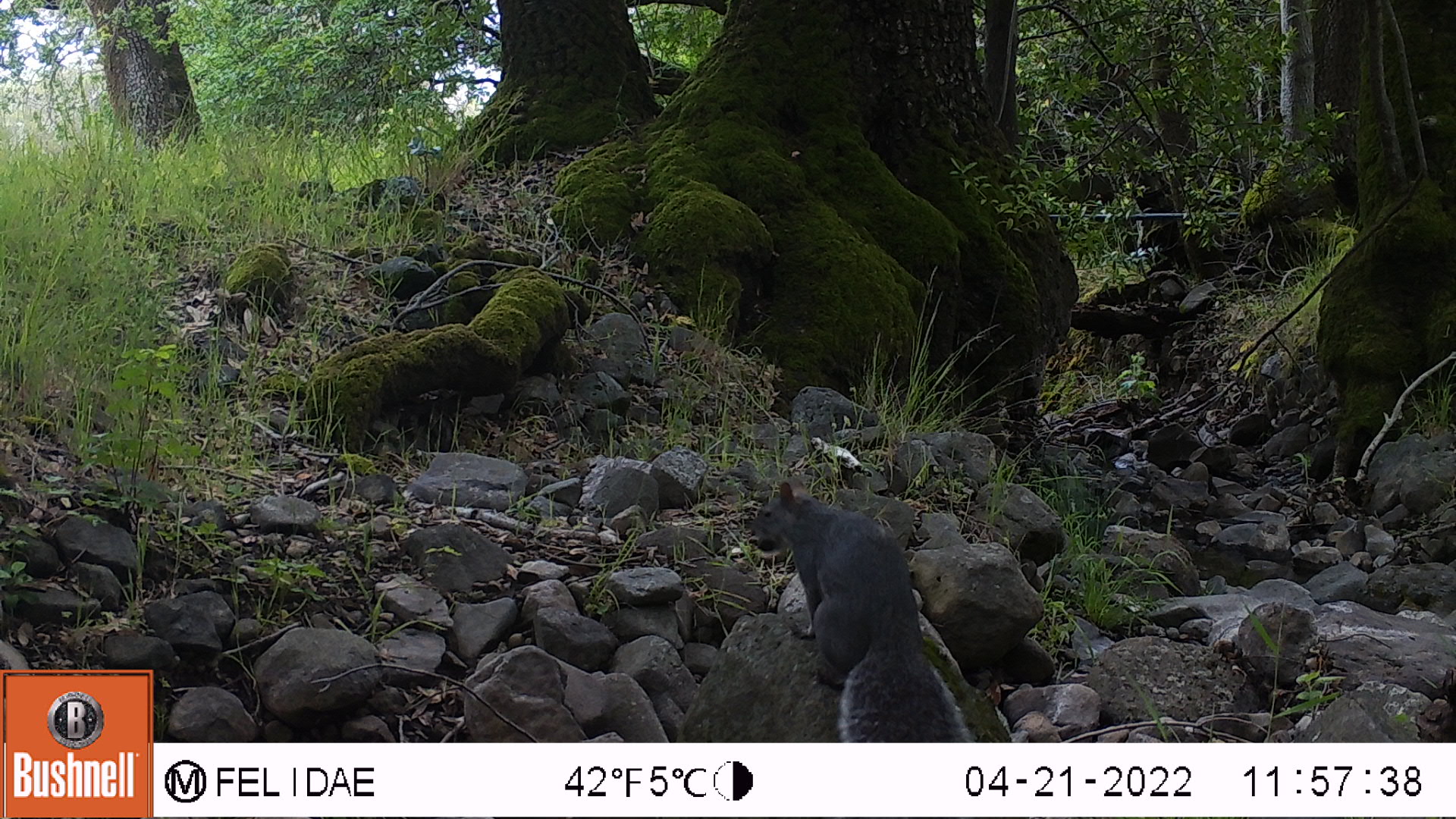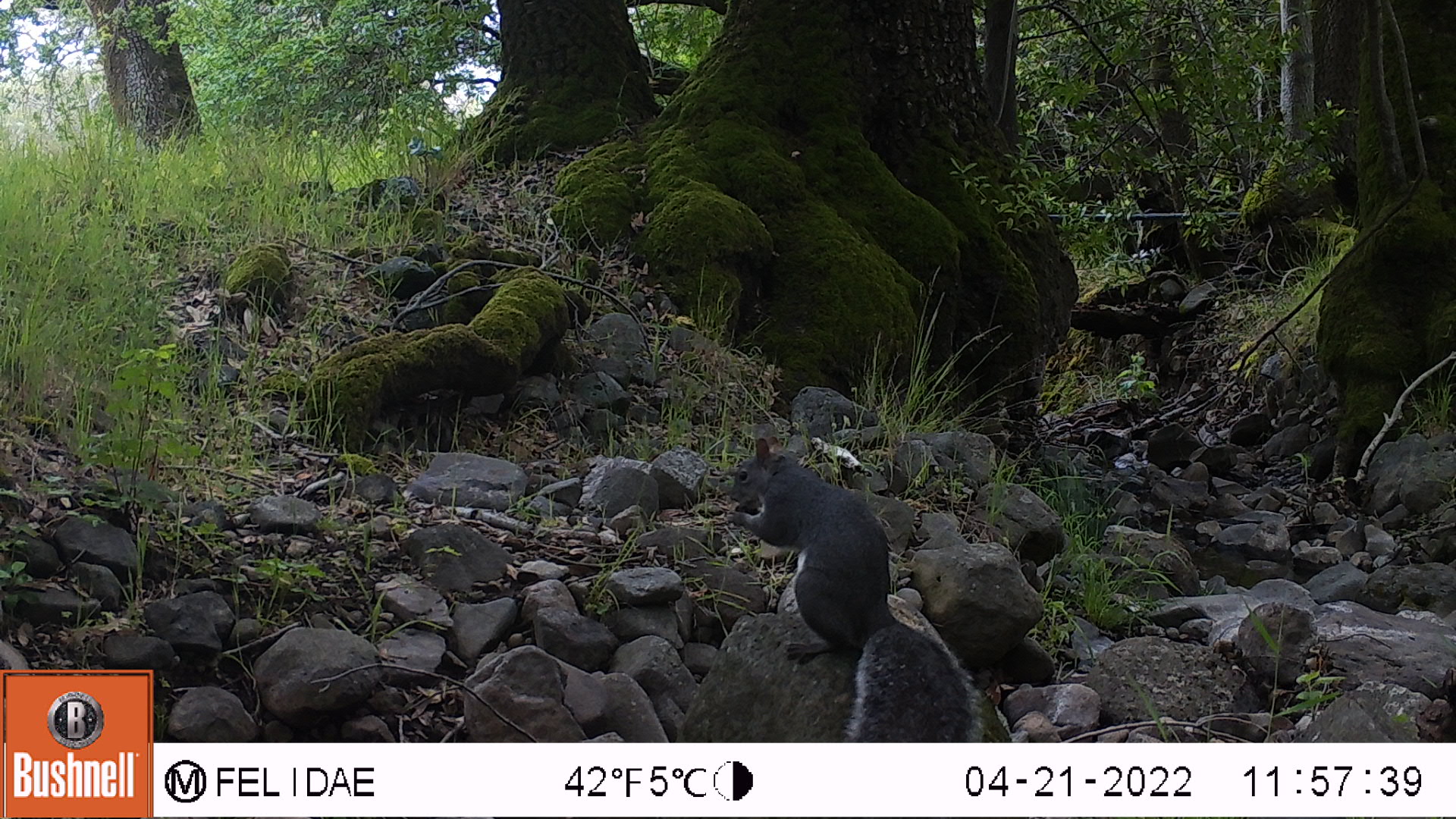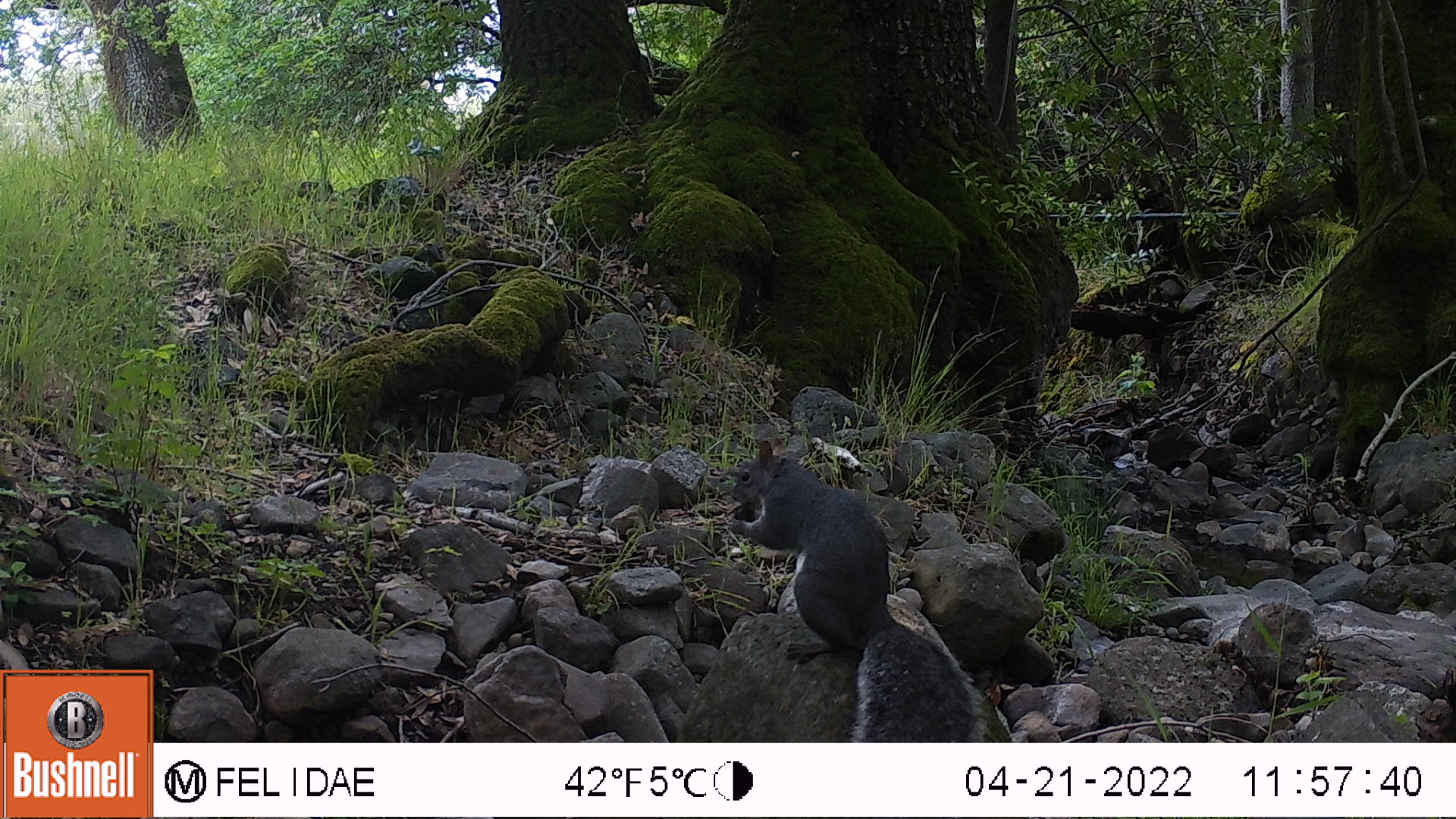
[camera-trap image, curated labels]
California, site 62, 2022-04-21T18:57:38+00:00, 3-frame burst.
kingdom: Animalia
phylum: Chordata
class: Mammalia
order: Rodentia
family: Sciuridae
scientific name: Sciuridae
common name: squirrel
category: unknown squirrel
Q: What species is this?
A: Unknown squirrel (squirrel) (Sciuridae).